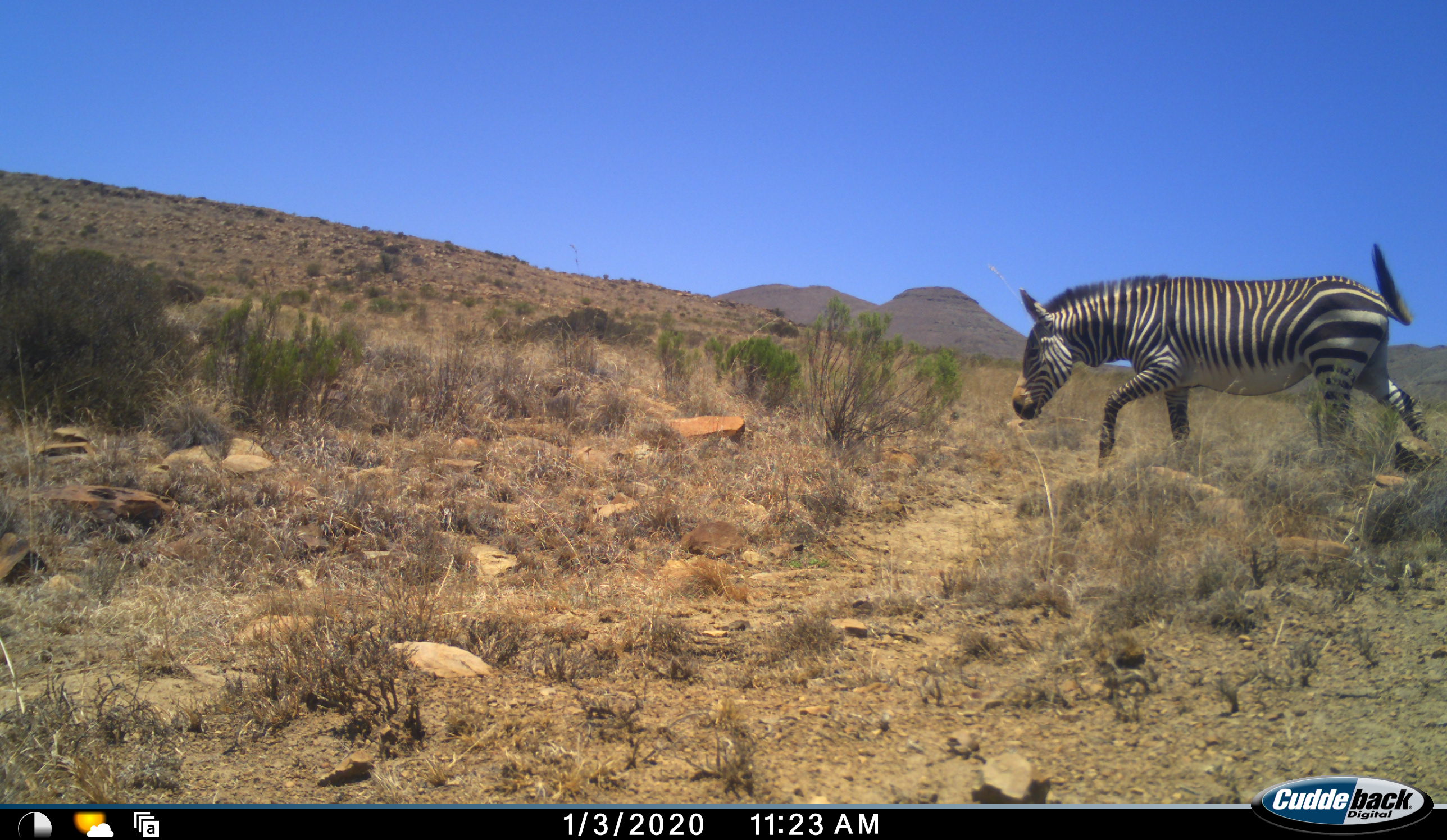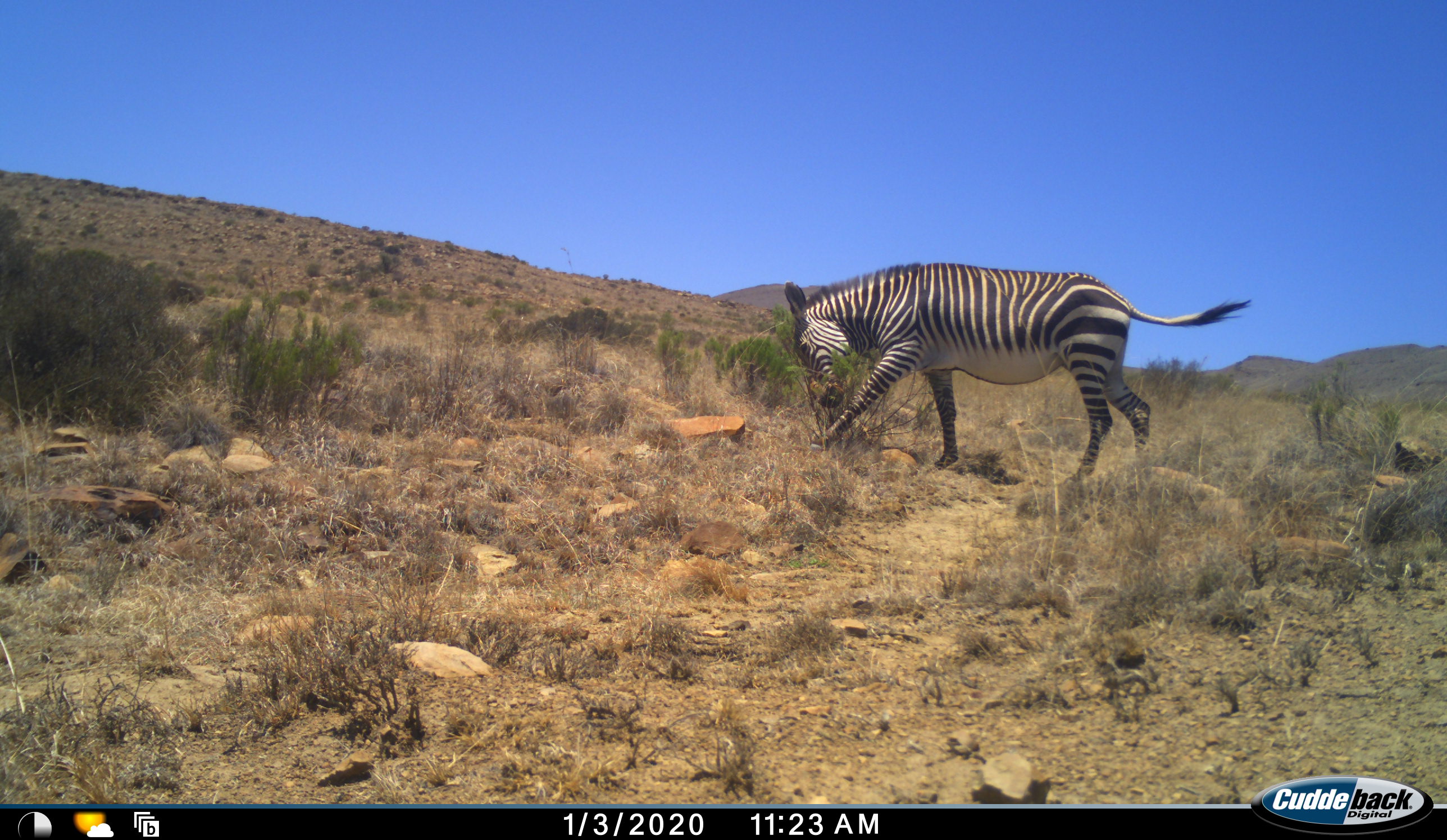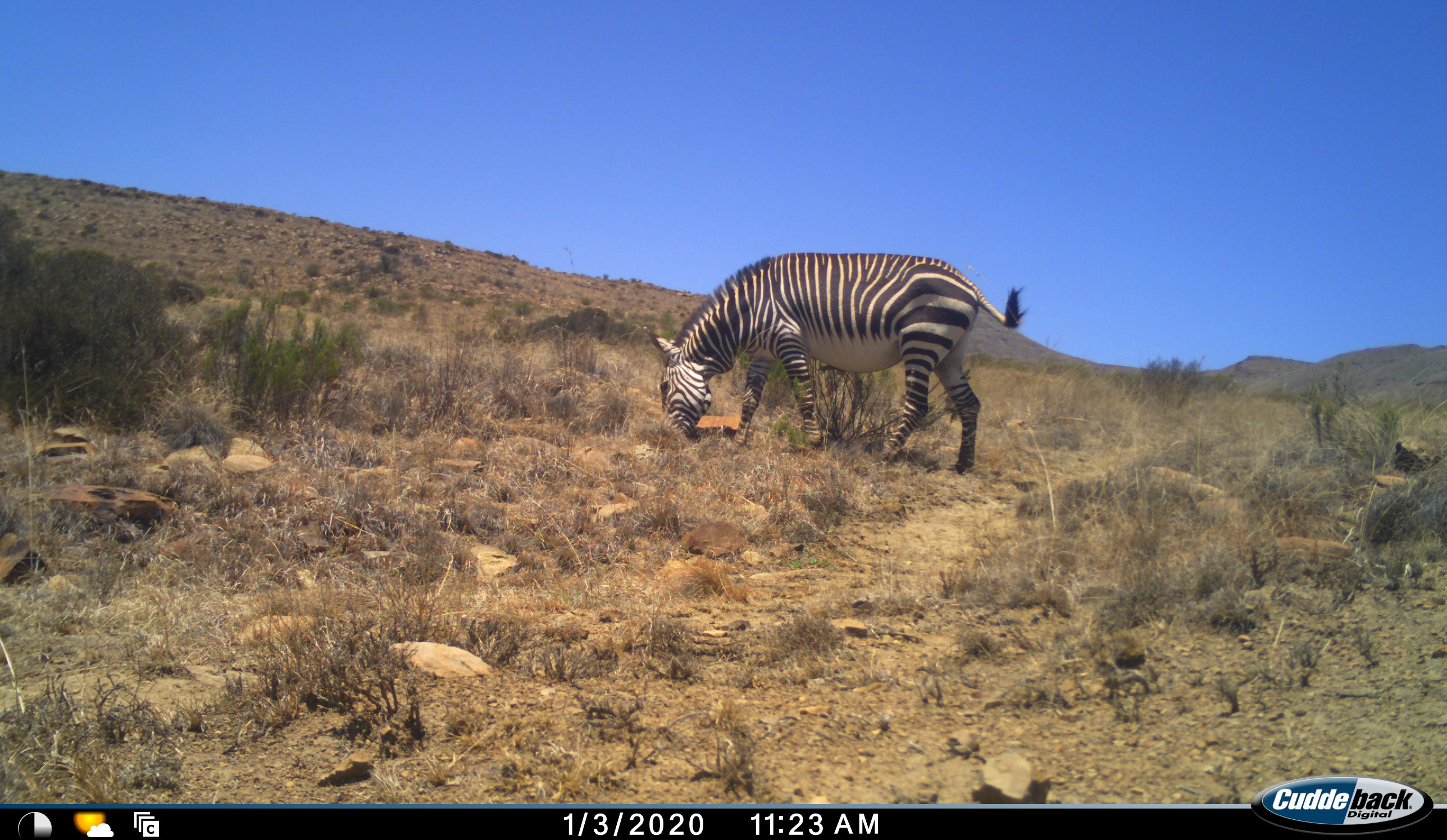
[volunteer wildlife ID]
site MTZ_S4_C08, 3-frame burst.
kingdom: Animalia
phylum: Chordata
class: Mammalia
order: Perissodactyla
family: Equidae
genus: Equus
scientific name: Equus zebra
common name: mountain zebra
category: zebramountain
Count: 1.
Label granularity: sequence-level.